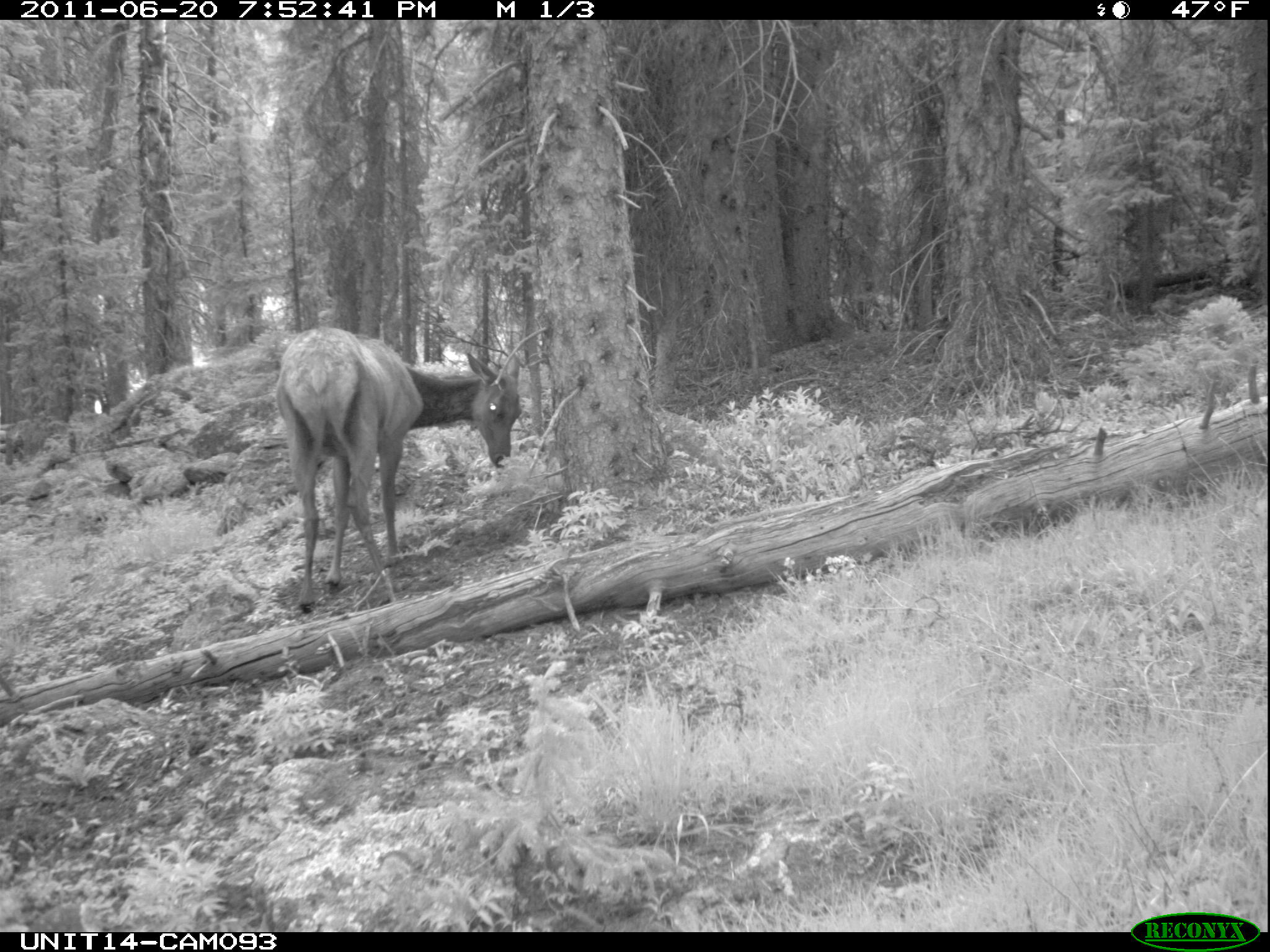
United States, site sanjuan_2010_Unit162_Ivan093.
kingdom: Animalia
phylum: Chordata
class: Mammalia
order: Artiodactyla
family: Cervidae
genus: Cervus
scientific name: Cervus elaphus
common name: red deer